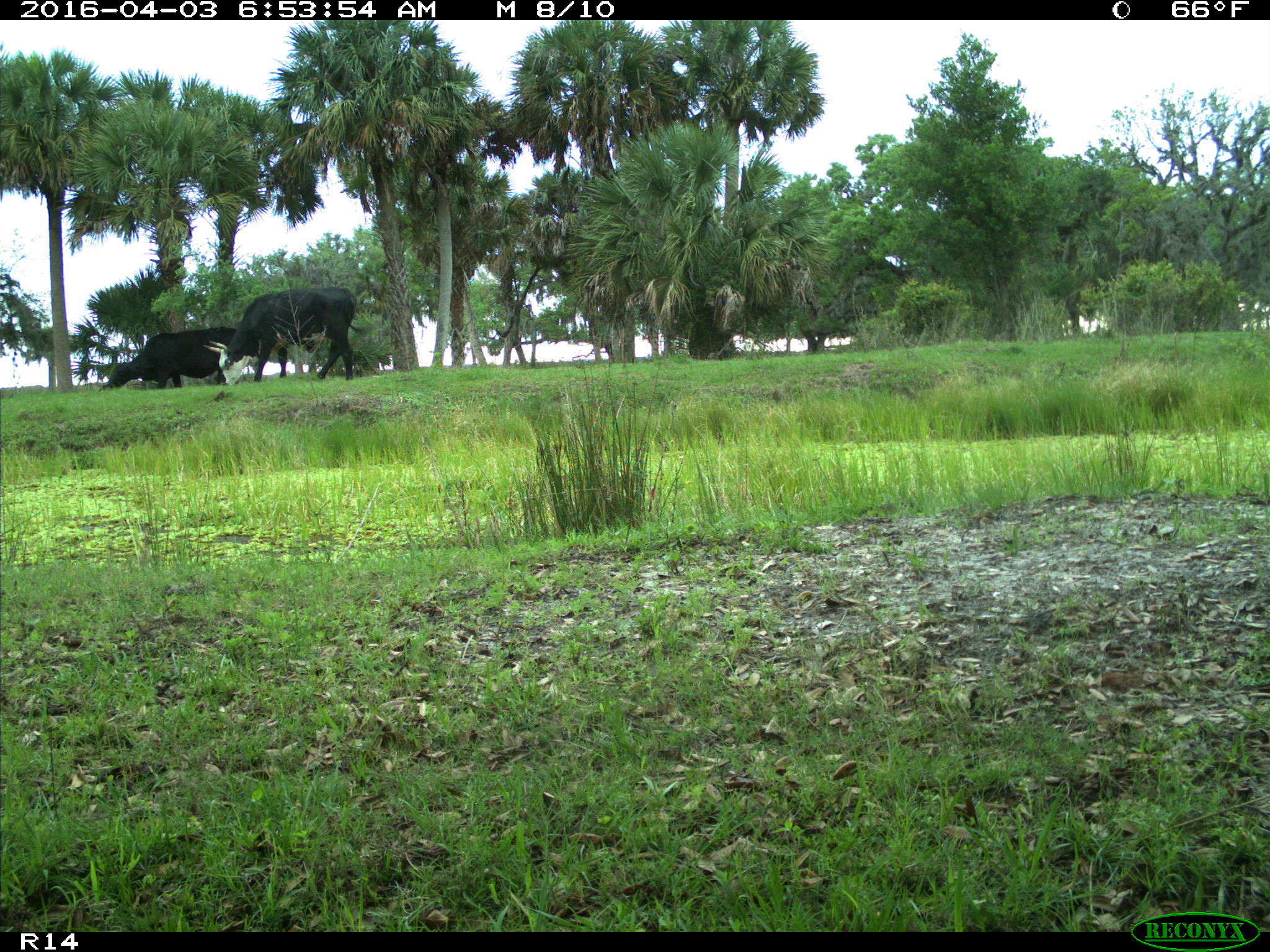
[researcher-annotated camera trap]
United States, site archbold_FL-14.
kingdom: Animalia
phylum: Chordata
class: Mammalia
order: Artiodactyla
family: Bovidae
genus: Bos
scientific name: Bos taurus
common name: domestic cow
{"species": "Bos taurus (domestic cow)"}